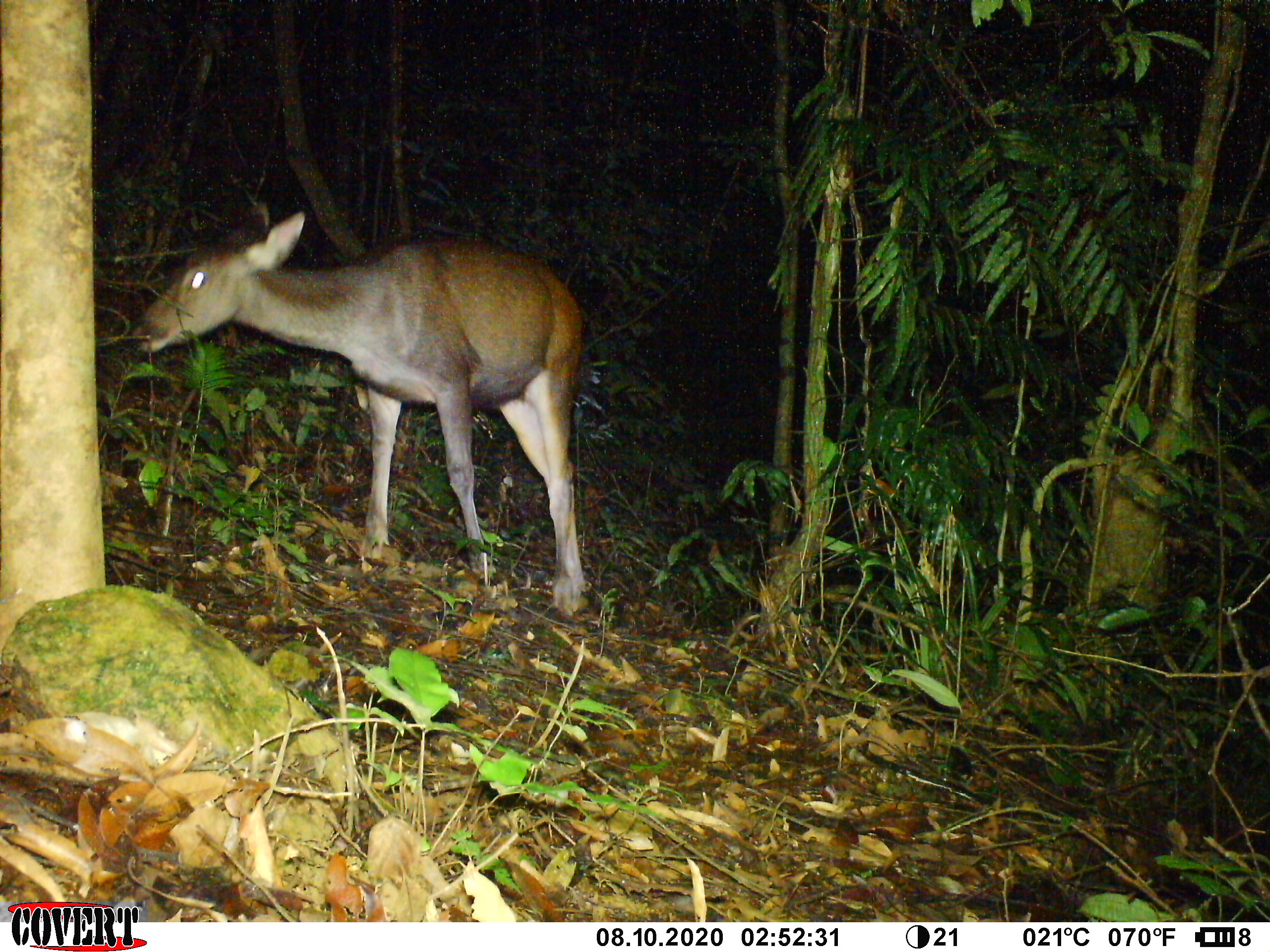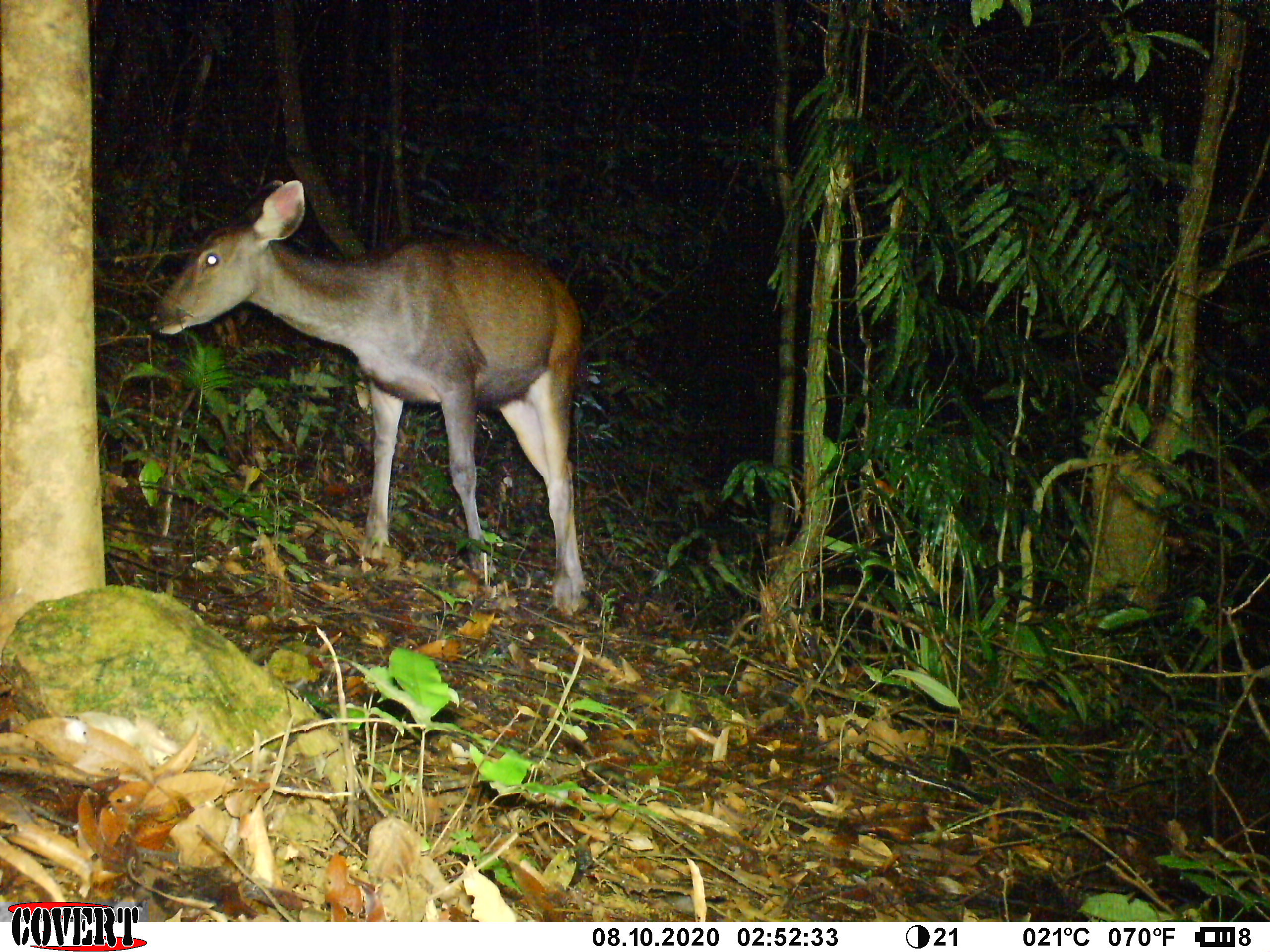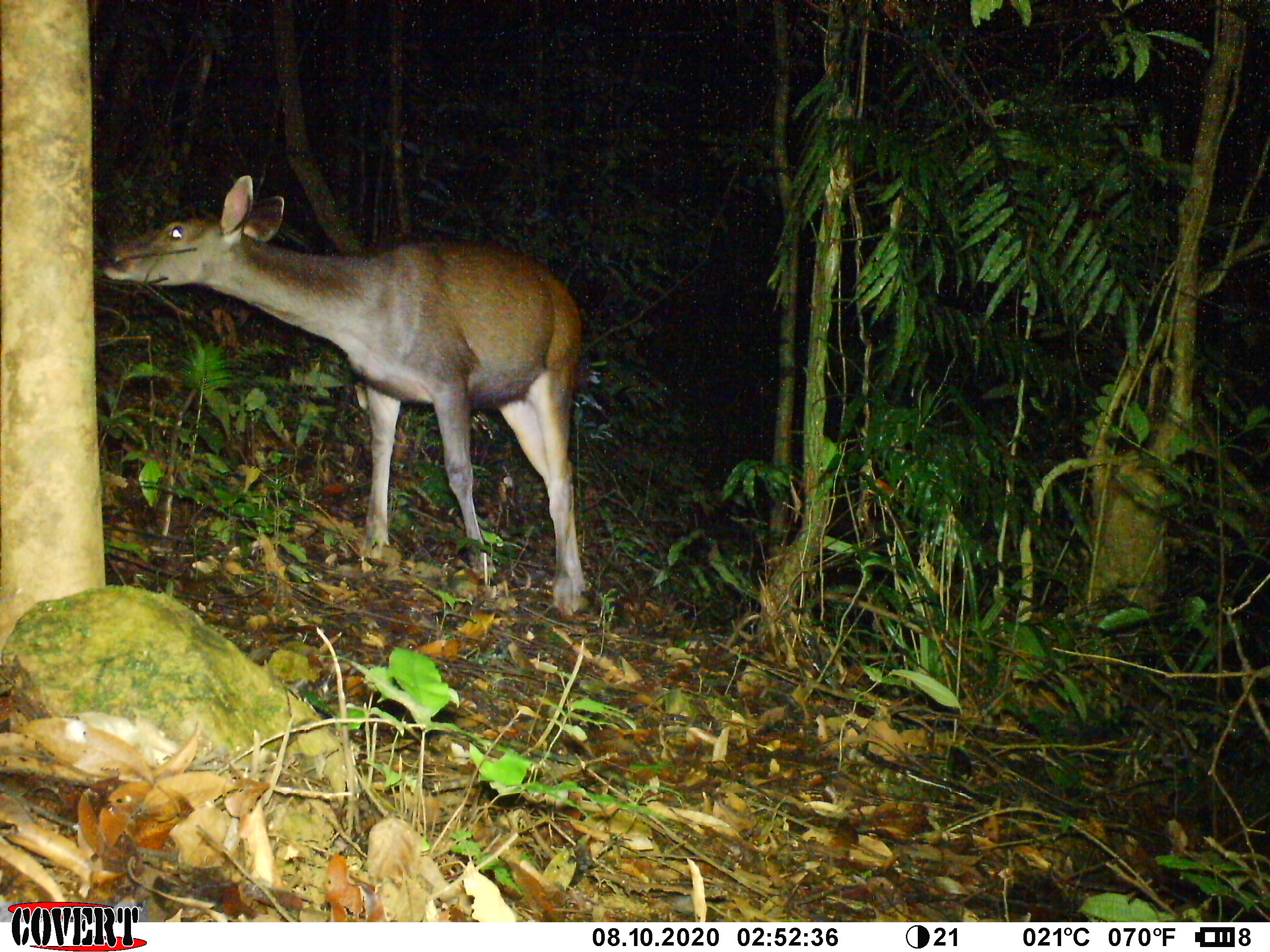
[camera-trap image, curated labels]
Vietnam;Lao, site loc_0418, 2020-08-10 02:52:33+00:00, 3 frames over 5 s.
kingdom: Animalia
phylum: Chordata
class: Mammalia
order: Artiodactyla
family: Cervidae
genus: Rusa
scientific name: Rusa unicolor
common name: sambar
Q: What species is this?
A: Sambar (Rusa unicolor).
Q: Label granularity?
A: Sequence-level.